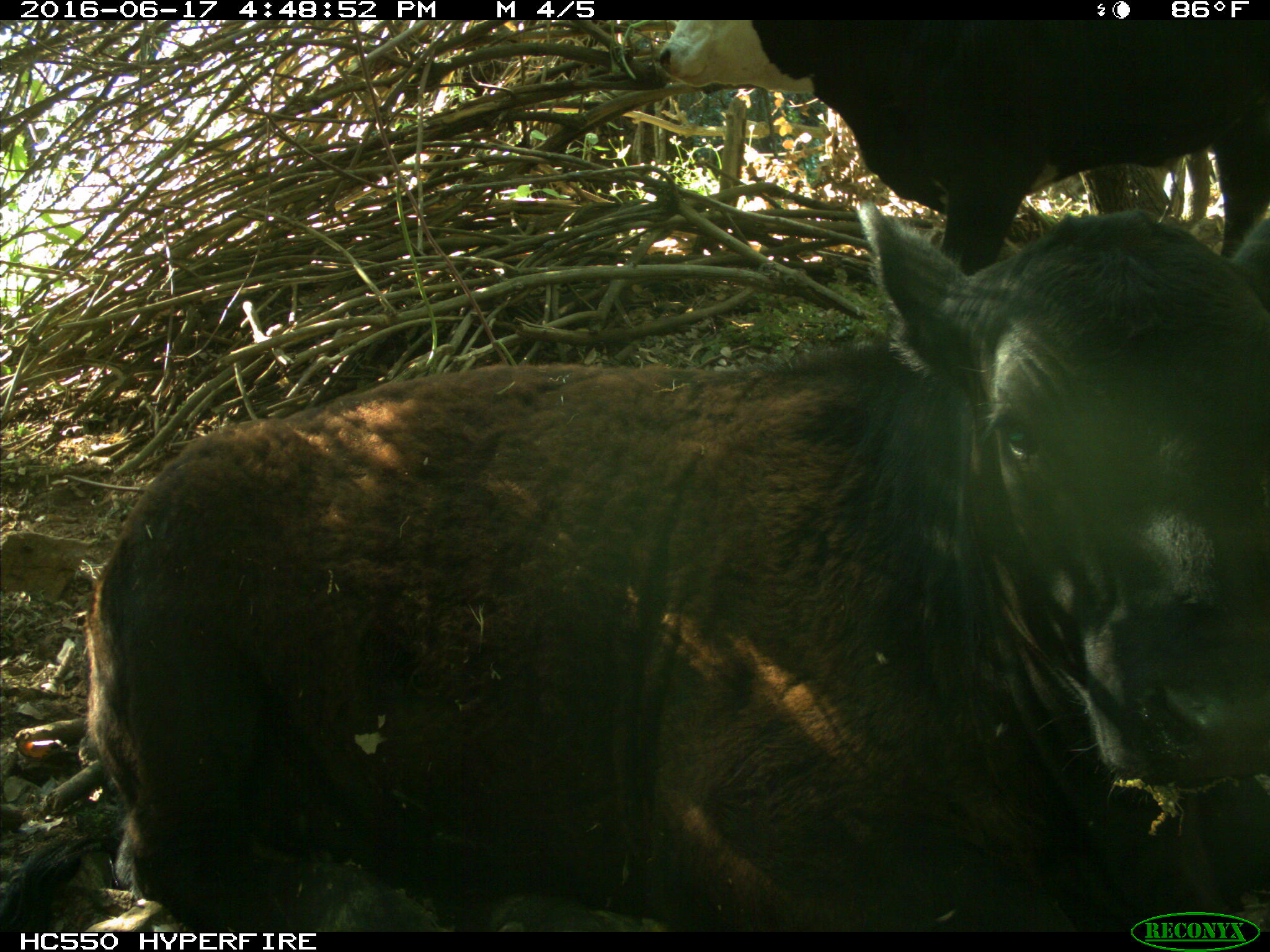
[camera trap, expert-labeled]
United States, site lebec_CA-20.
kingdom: Animalia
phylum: Chordata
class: Mammalia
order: Artiodactyla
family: Bovidae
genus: Bos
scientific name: Bos taurus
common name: domestic cow